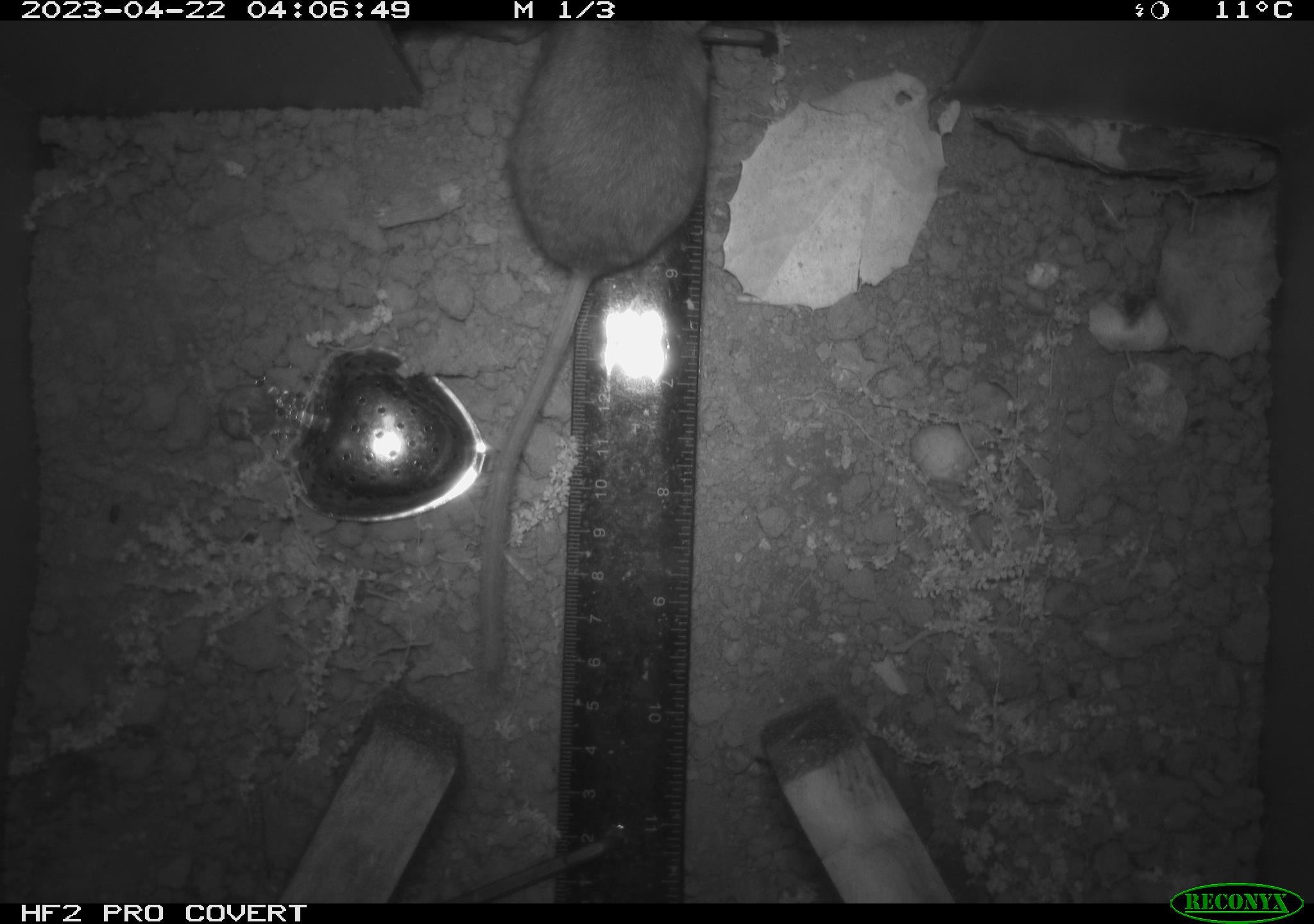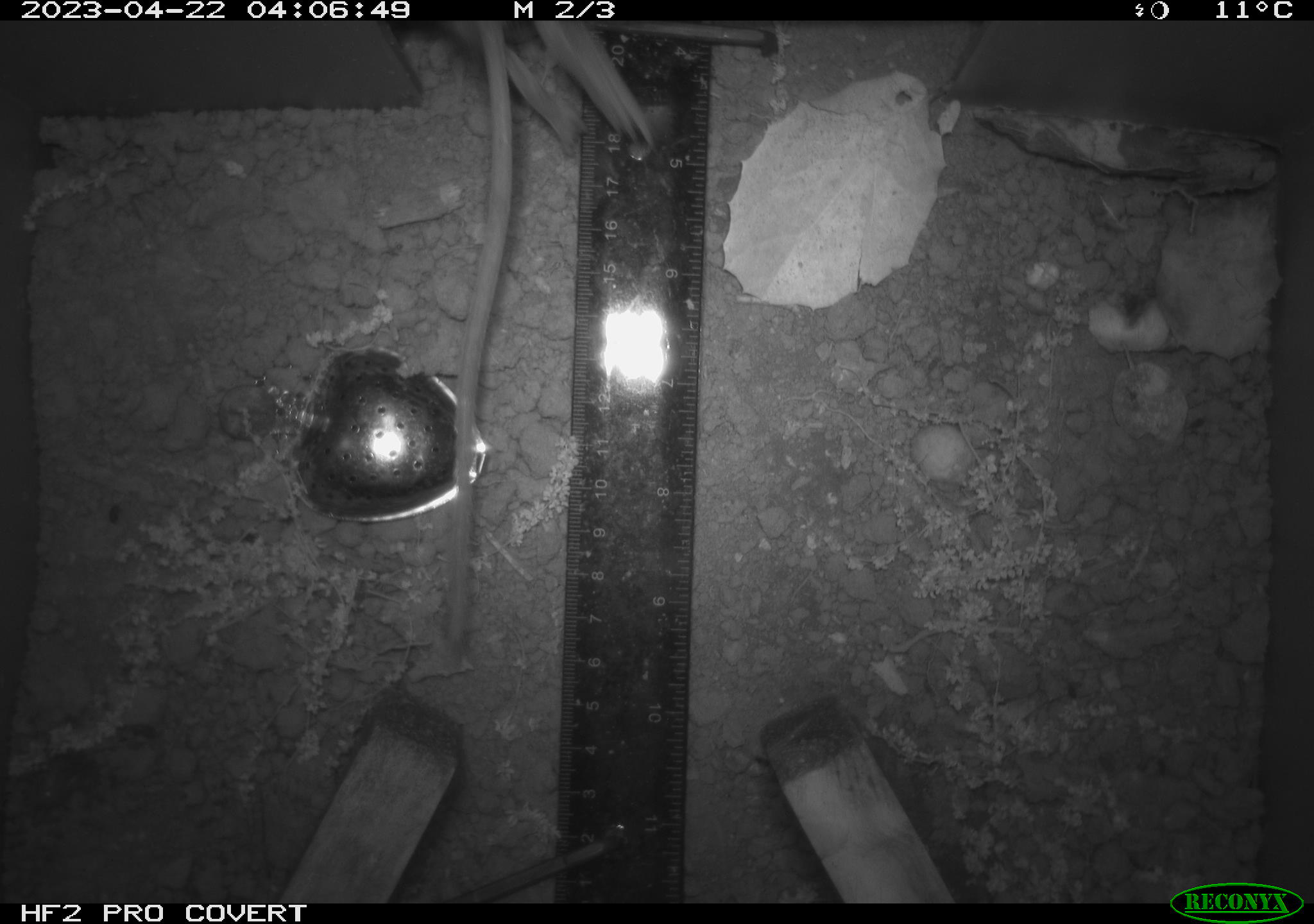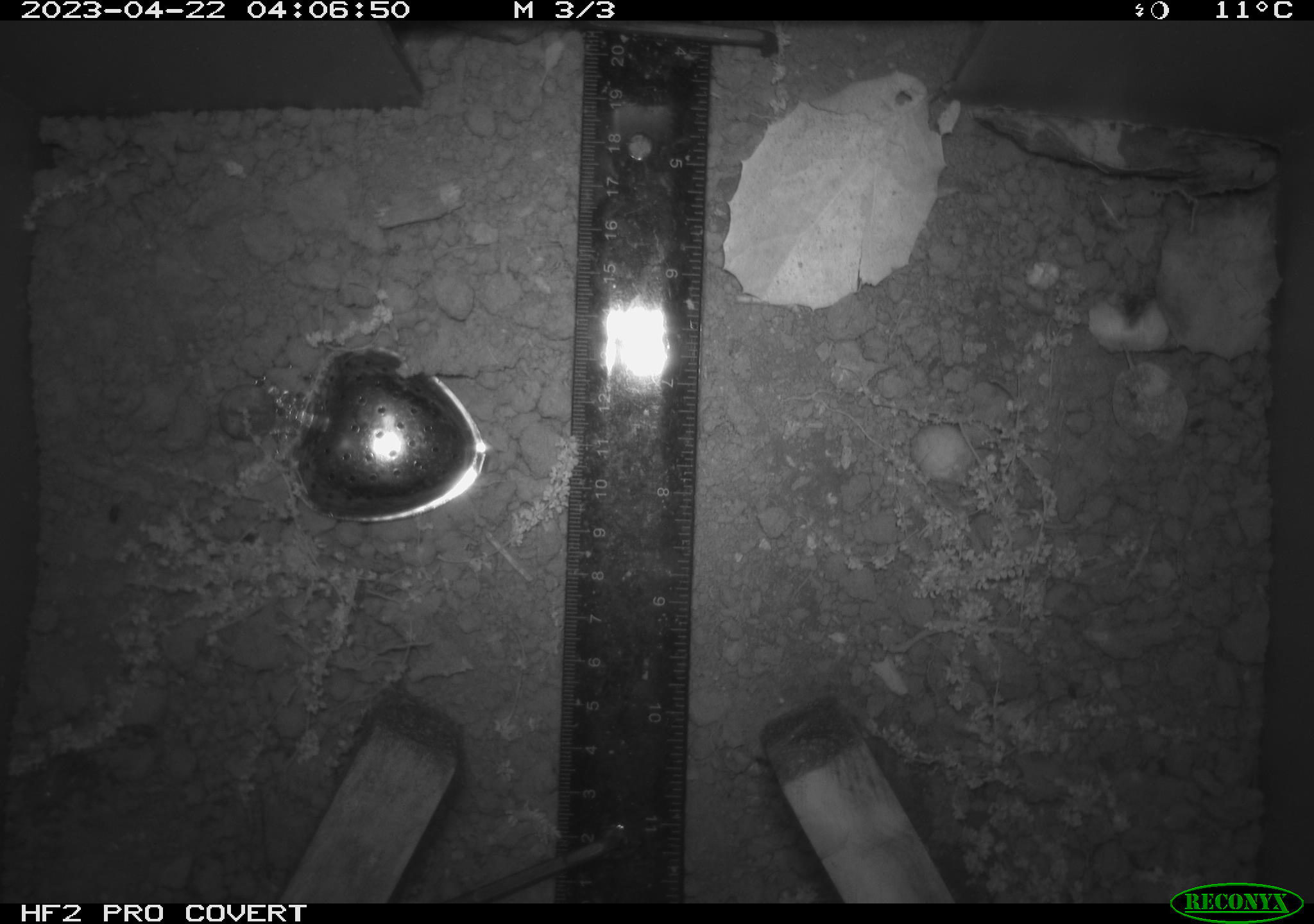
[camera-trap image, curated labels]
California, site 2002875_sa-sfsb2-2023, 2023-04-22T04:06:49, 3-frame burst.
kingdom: Animalia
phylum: Chordata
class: Mammalia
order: Rodentia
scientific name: Rodentia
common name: mouse species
Mouse species (Rodentia).